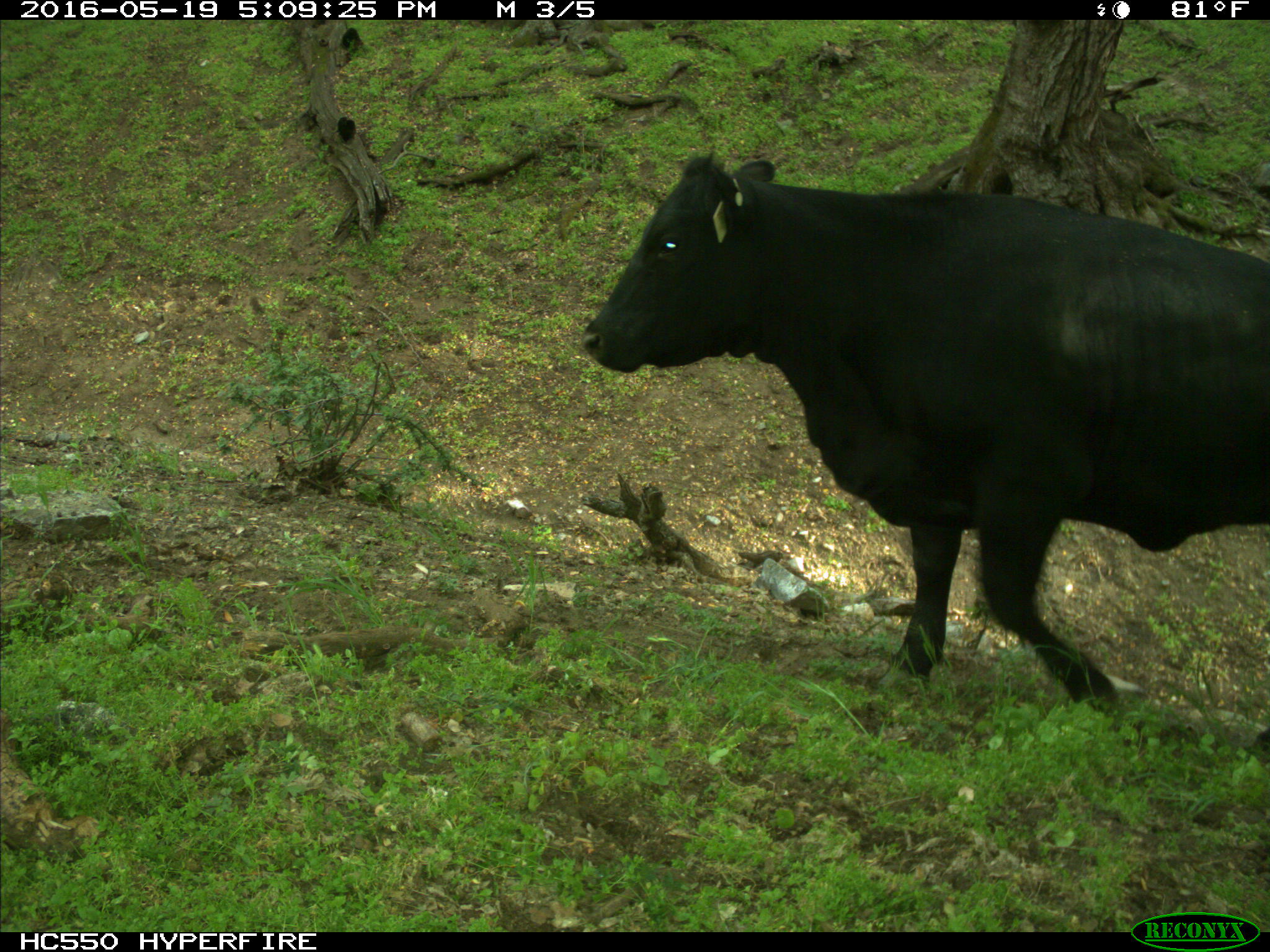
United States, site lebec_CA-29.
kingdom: Animalia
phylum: Chordata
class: Mammalia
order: Artiodactyla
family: Bovidae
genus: Bos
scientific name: Bos taurus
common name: domestic cow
Bos taurus (domestic cow).